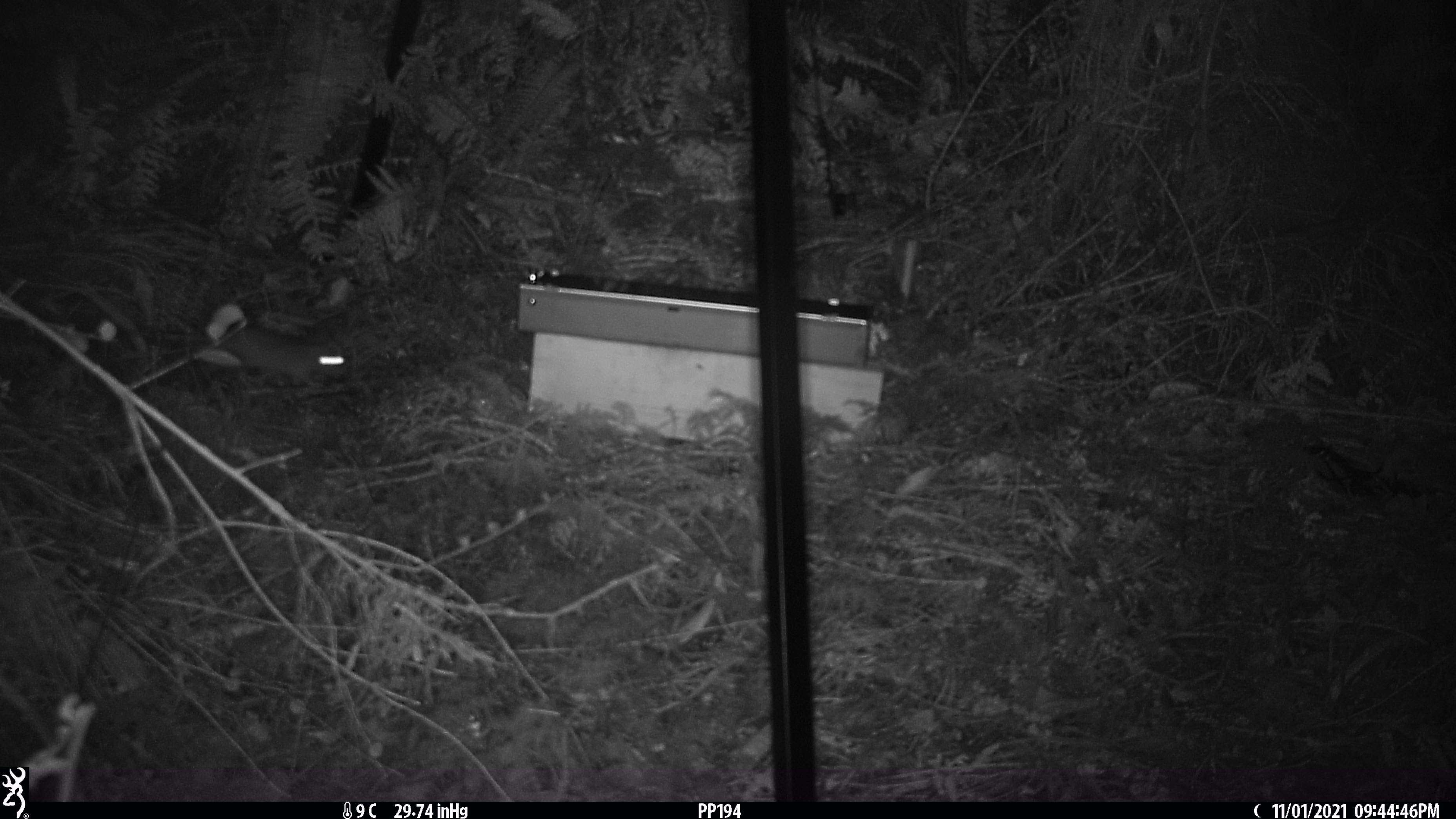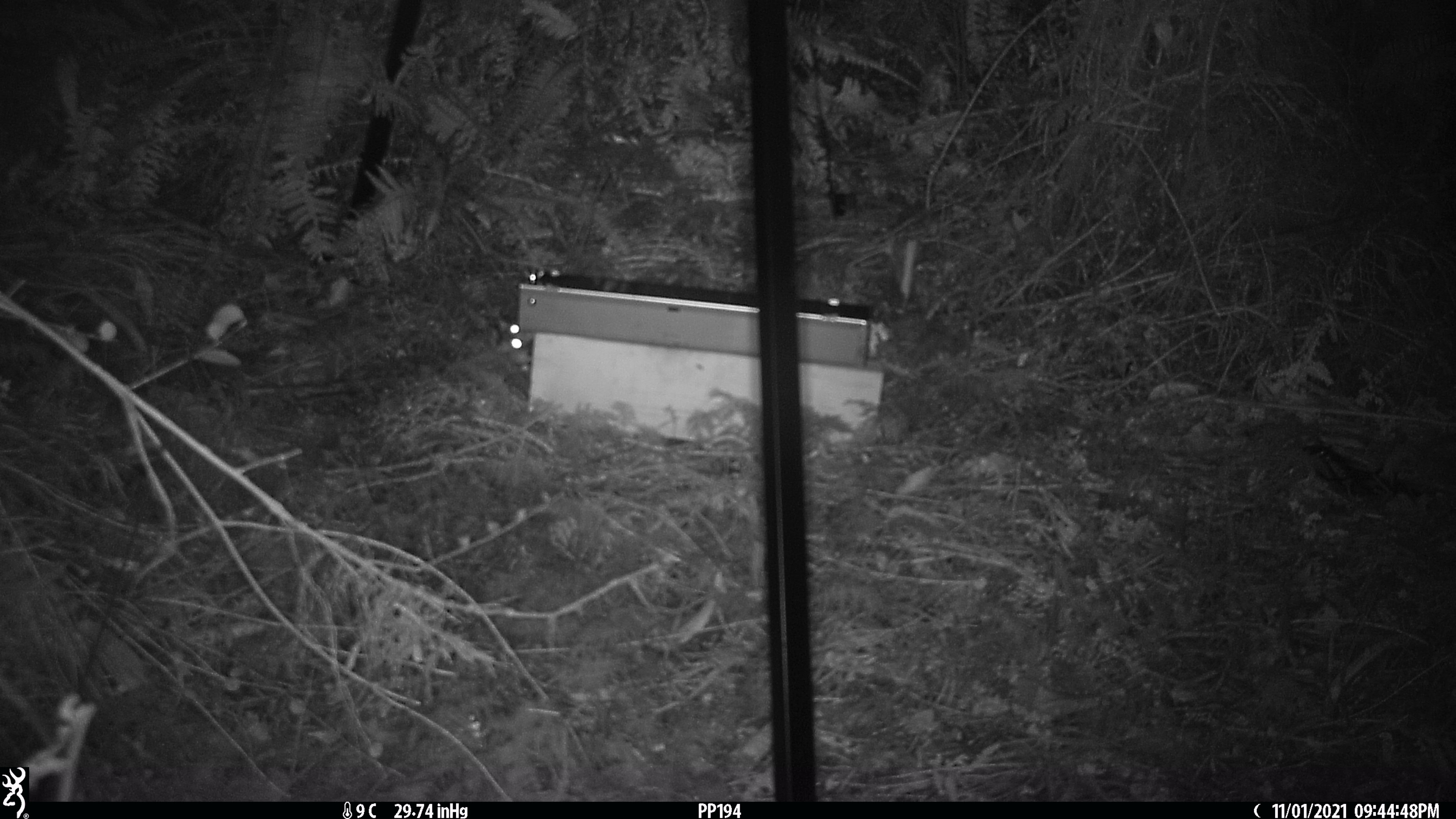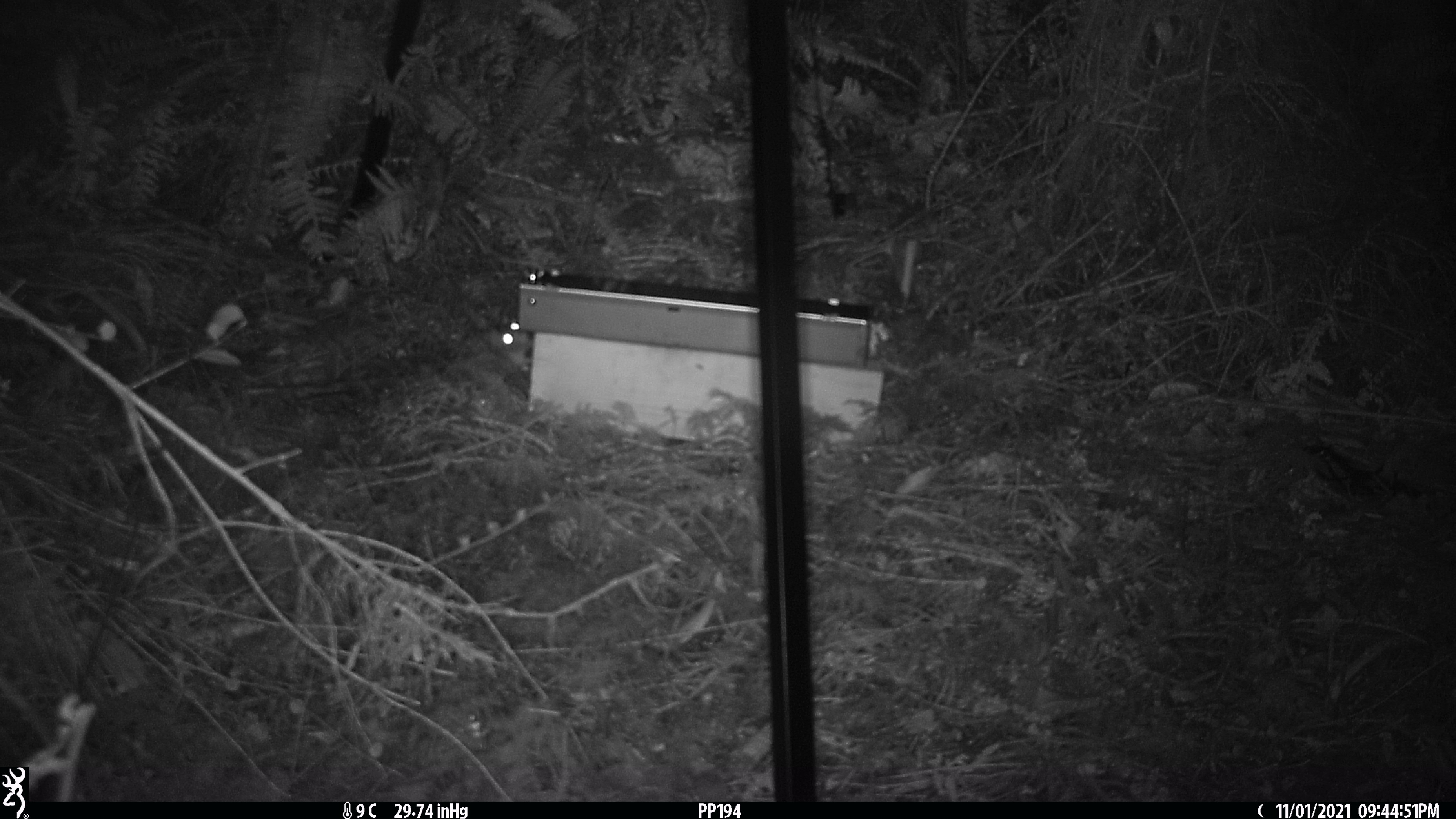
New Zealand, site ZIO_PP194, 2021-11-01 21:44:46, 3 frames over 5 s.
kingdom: Animalia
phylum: Chordata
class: Mammalia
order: Rodentia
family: Muridae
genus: Rattus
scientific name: Rattus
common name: rat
Rat (Rattus).